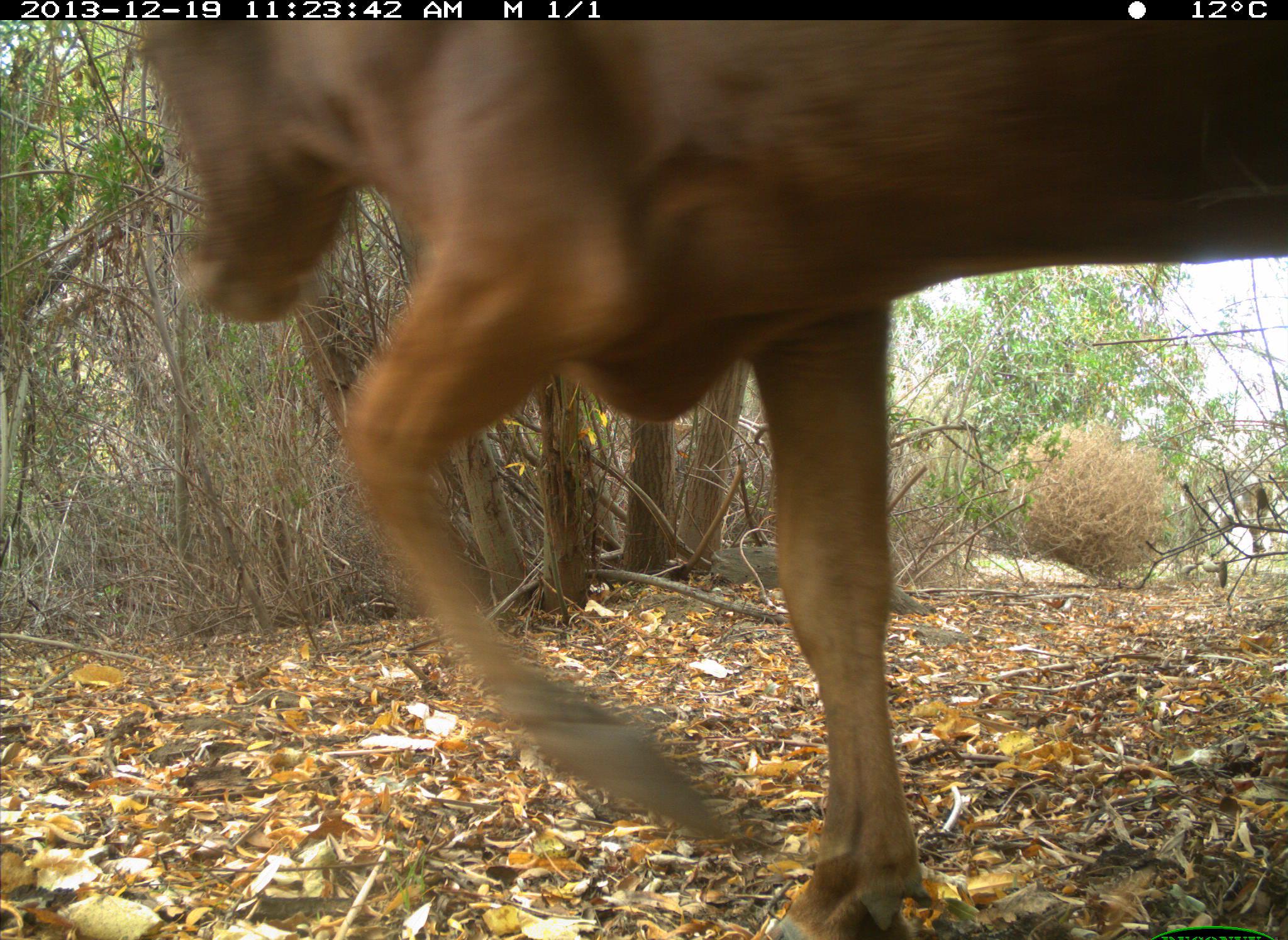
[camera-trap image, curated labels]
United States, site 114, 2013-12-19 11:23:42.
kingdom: Animalia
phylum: Chordata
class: Mammalia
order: Artiodactyla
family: Bovidae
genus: Bos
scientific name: Bos taurus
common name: cow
Cow (Bos taurus).